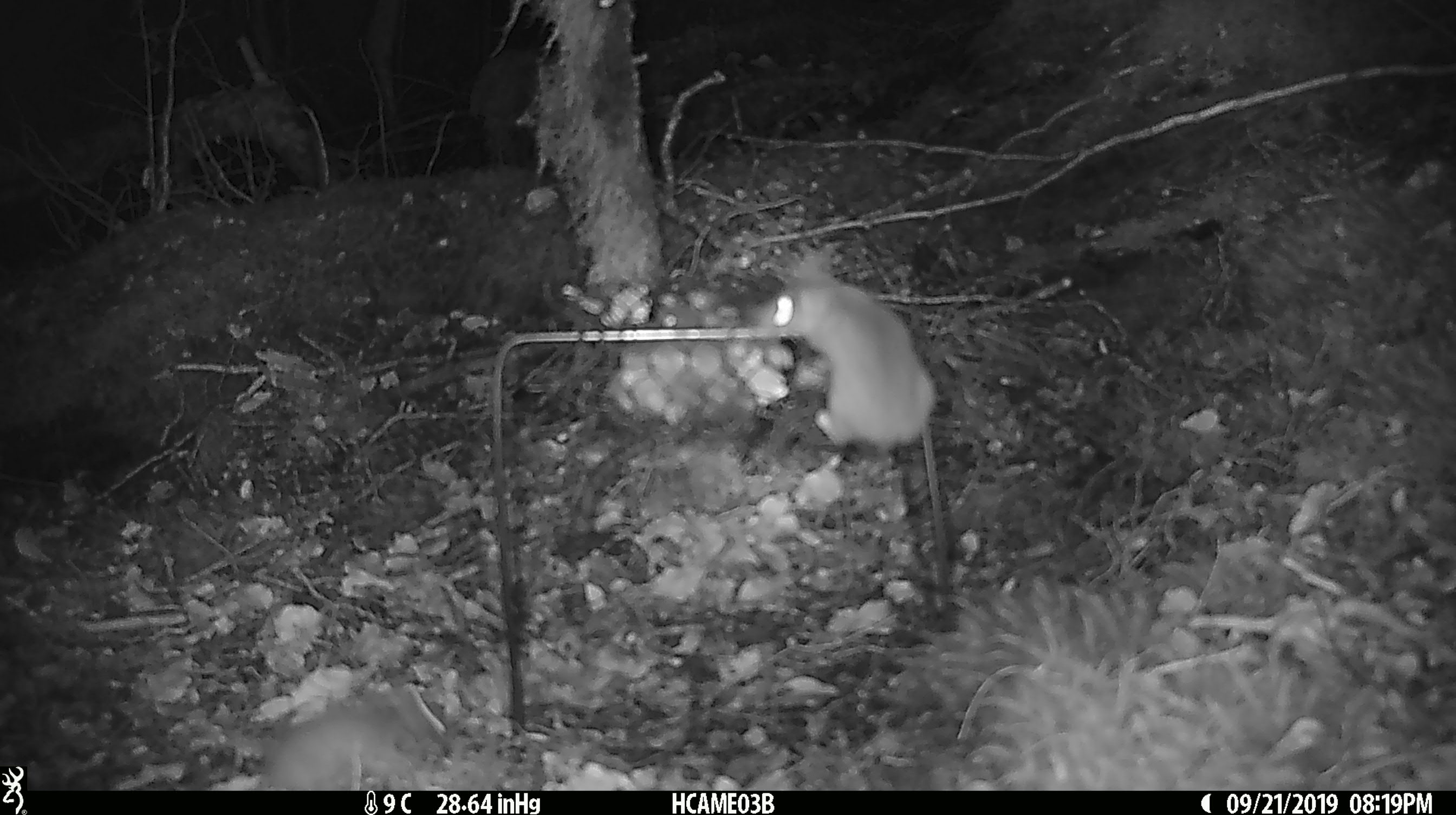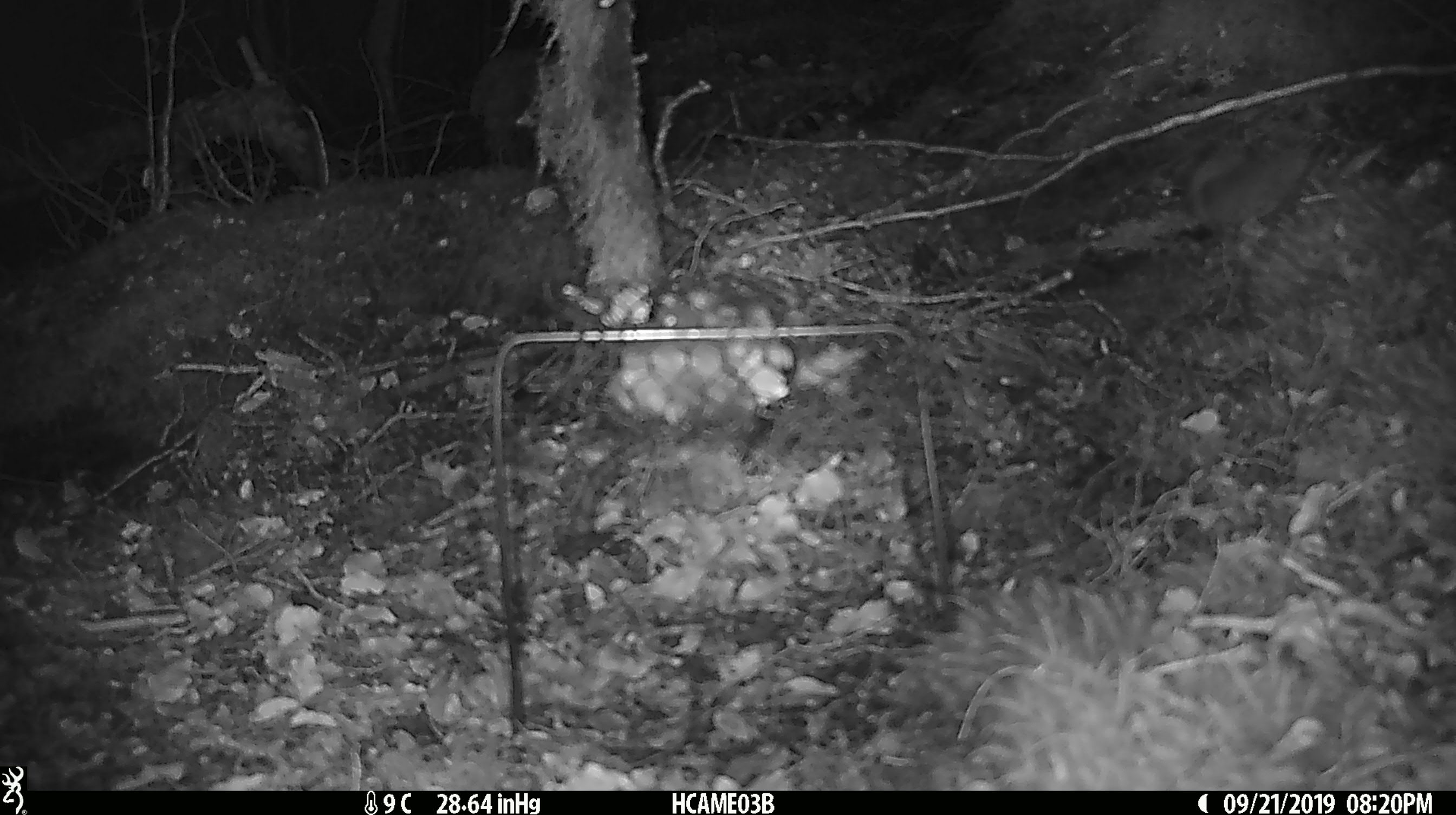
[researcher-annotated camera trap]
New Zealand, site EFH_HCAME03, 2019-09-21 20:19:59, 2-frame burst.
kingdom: Animalia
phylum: Chordata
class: Mammalia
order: Rodentia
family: Muridae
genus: Mus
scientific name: Mus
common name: mouse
Mouse (Mus).